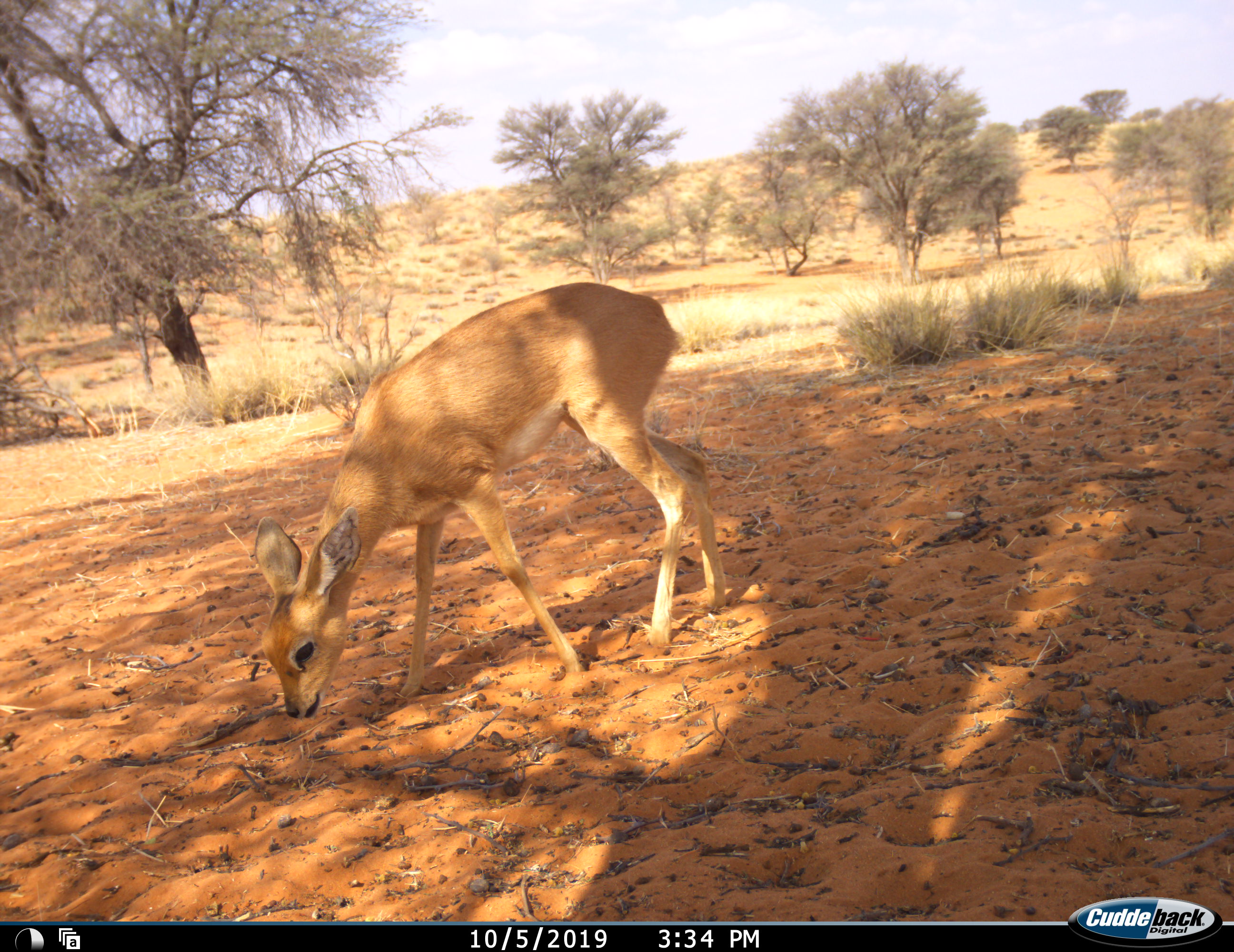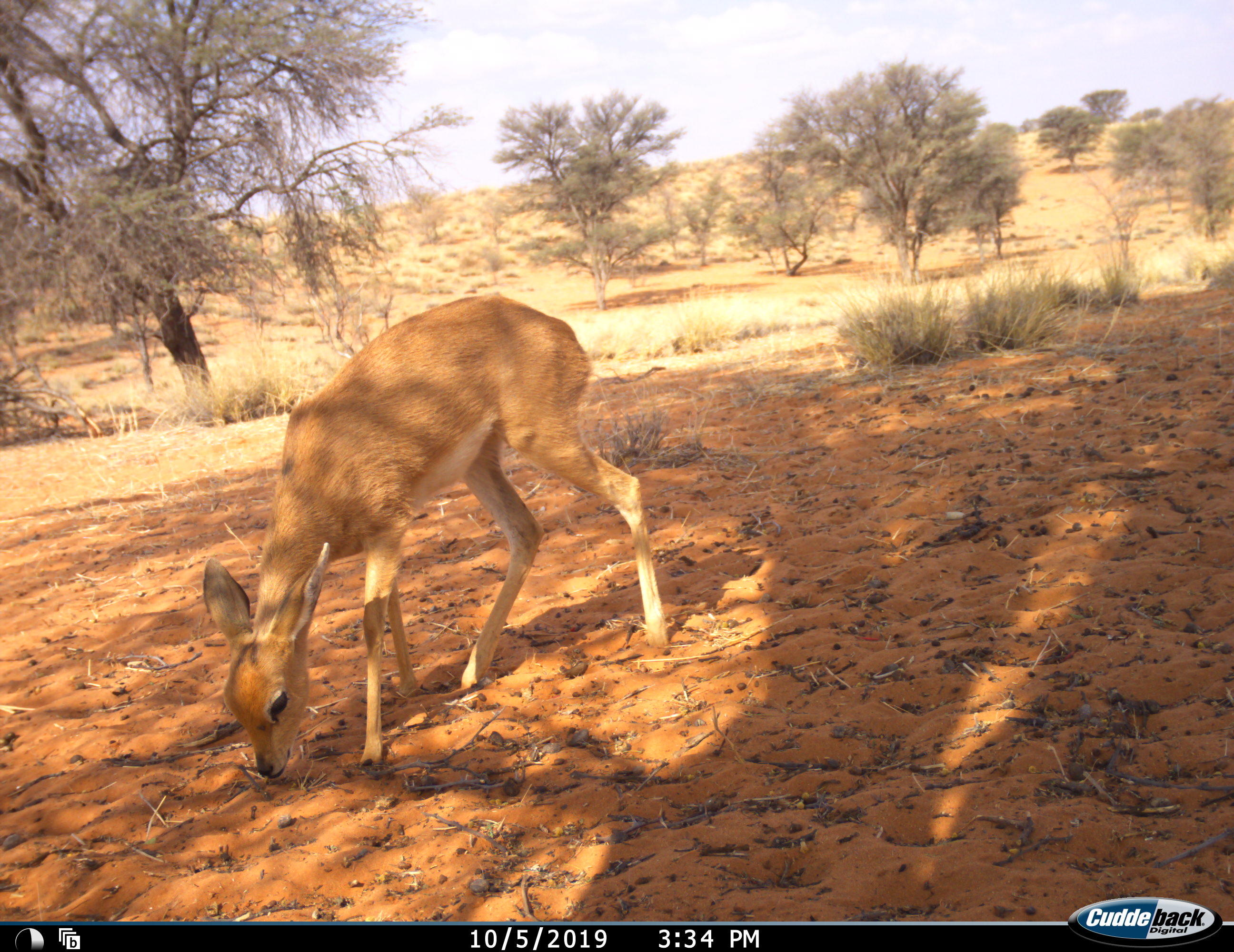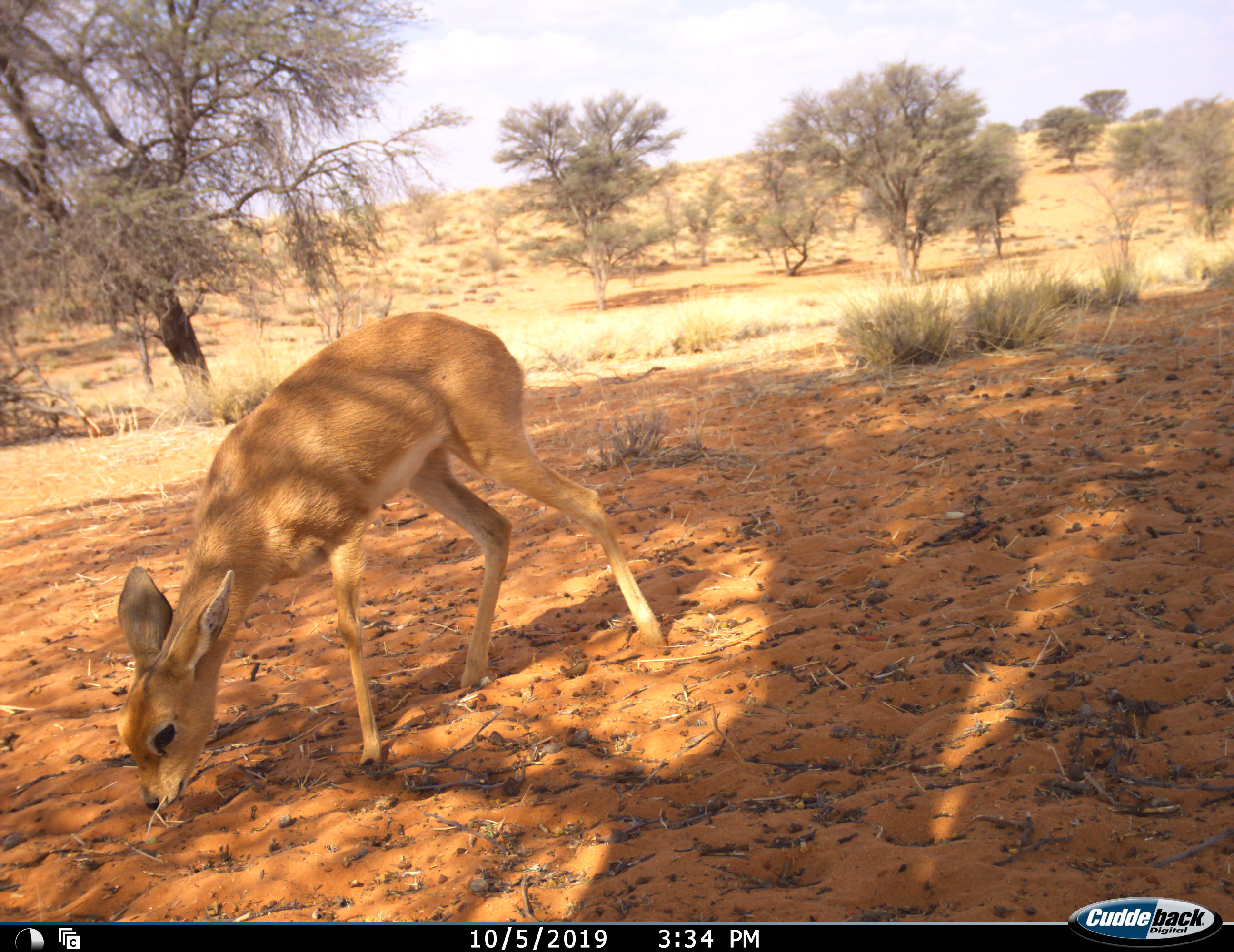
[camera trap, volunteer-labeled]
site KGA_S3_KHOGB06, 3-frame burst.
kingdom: Animalia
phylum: Chordata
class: Mammalia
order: Artiodactyla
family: Bovidae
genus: Raphicerus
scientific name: Raphicerus campestris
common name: steenbok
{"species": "steenbok (Raphicerus campestris)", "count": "1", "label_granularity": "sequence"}